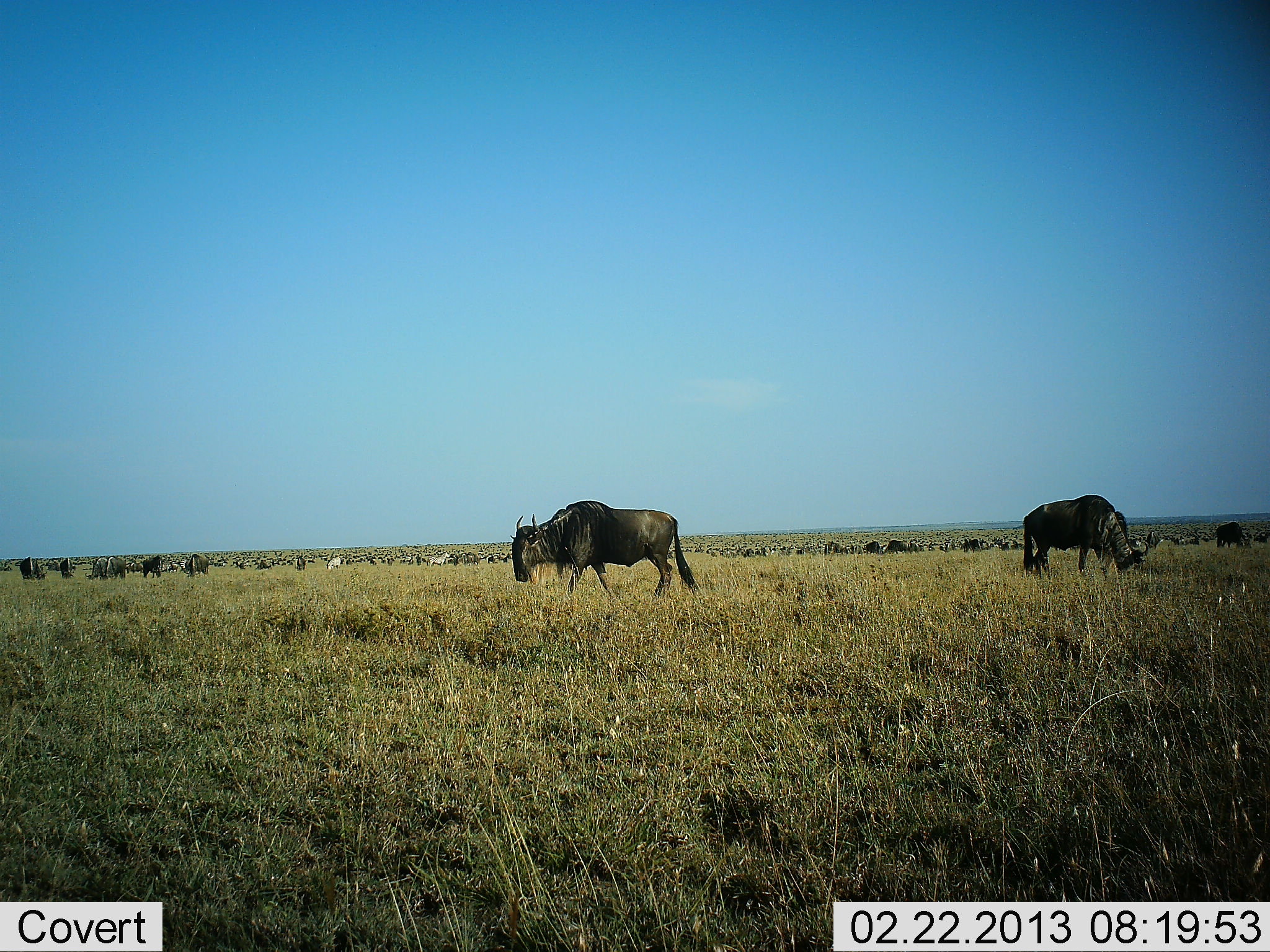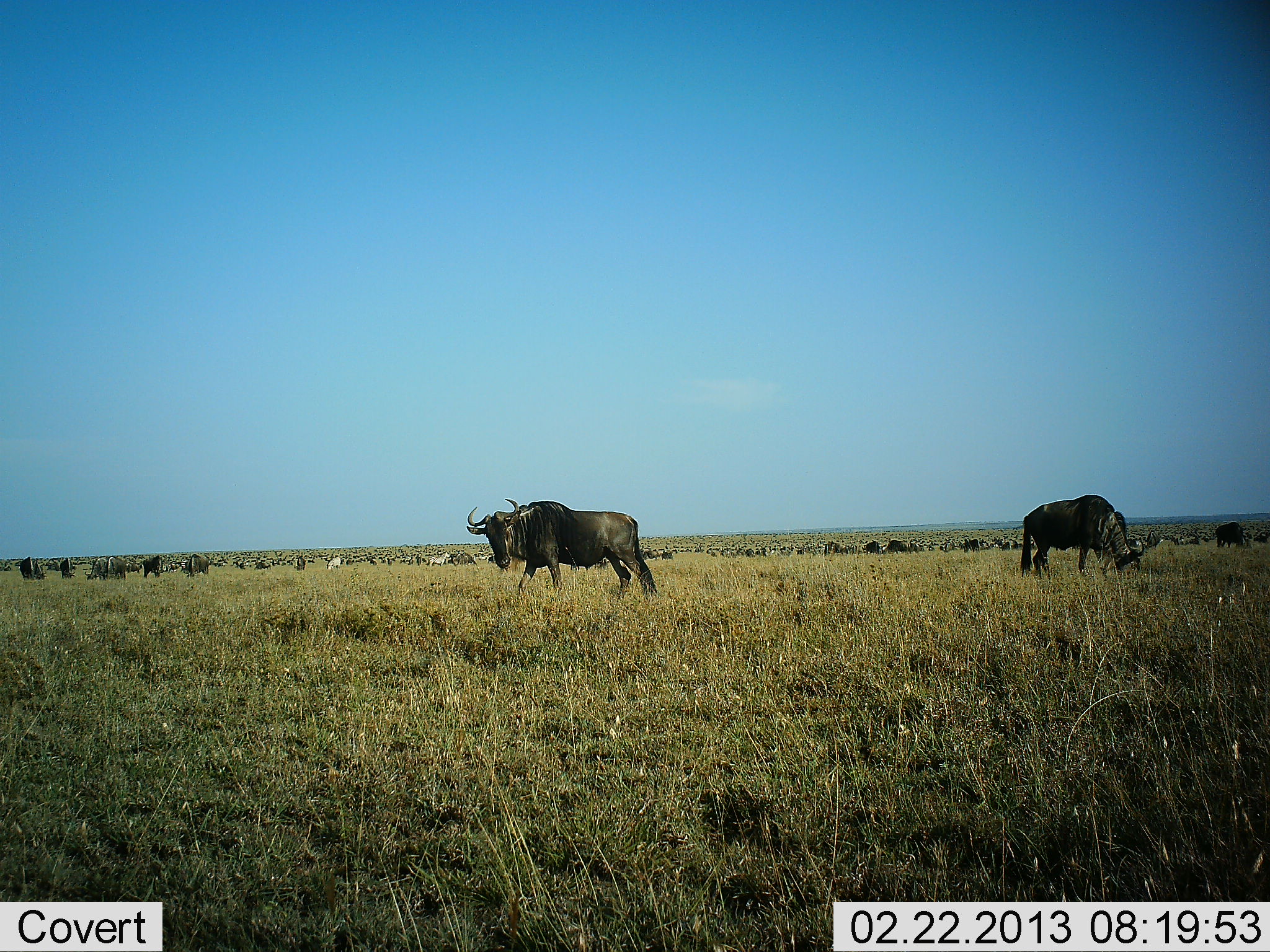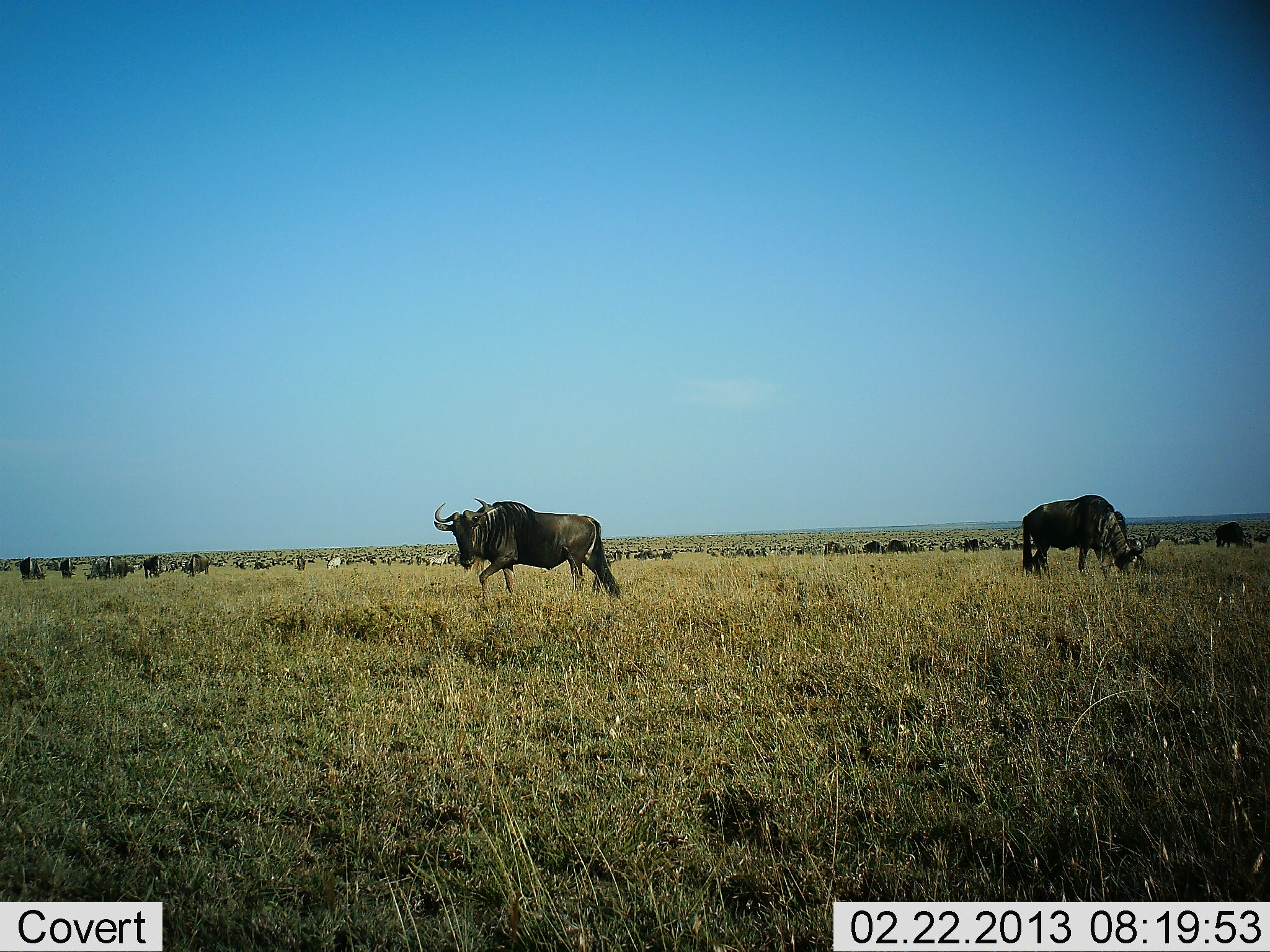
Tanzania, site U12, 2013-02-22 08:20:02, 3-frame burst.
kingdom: Animalia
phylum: Chordata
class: Mammalia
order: Artiodactyla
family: Bovidae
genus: Connochaetes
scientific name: Connochaetes taurinus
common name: blue wildebeest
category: wildebeest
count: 11-50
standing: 61%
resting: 8%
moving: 58%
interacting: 5%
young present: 0%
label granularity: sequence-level